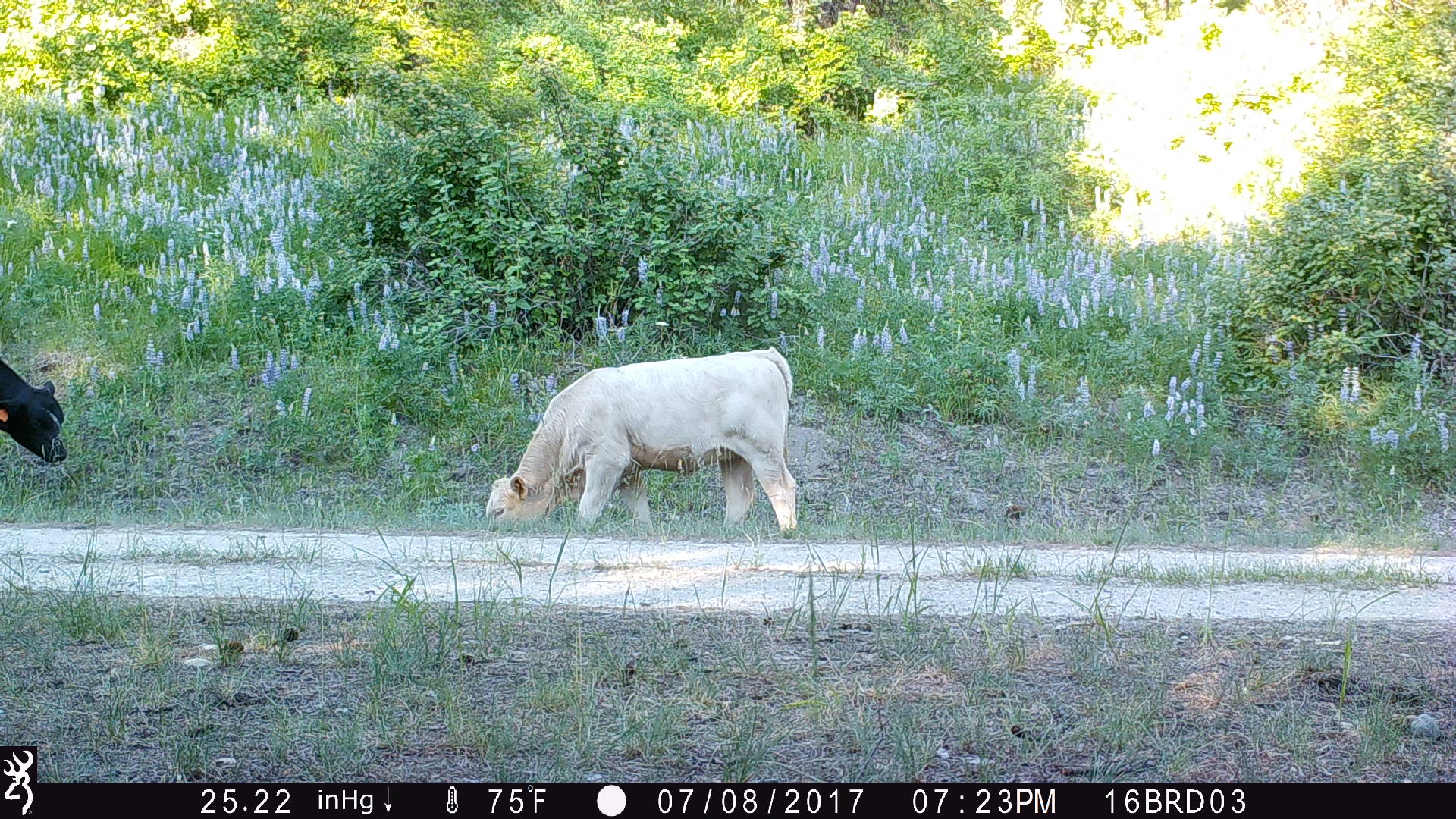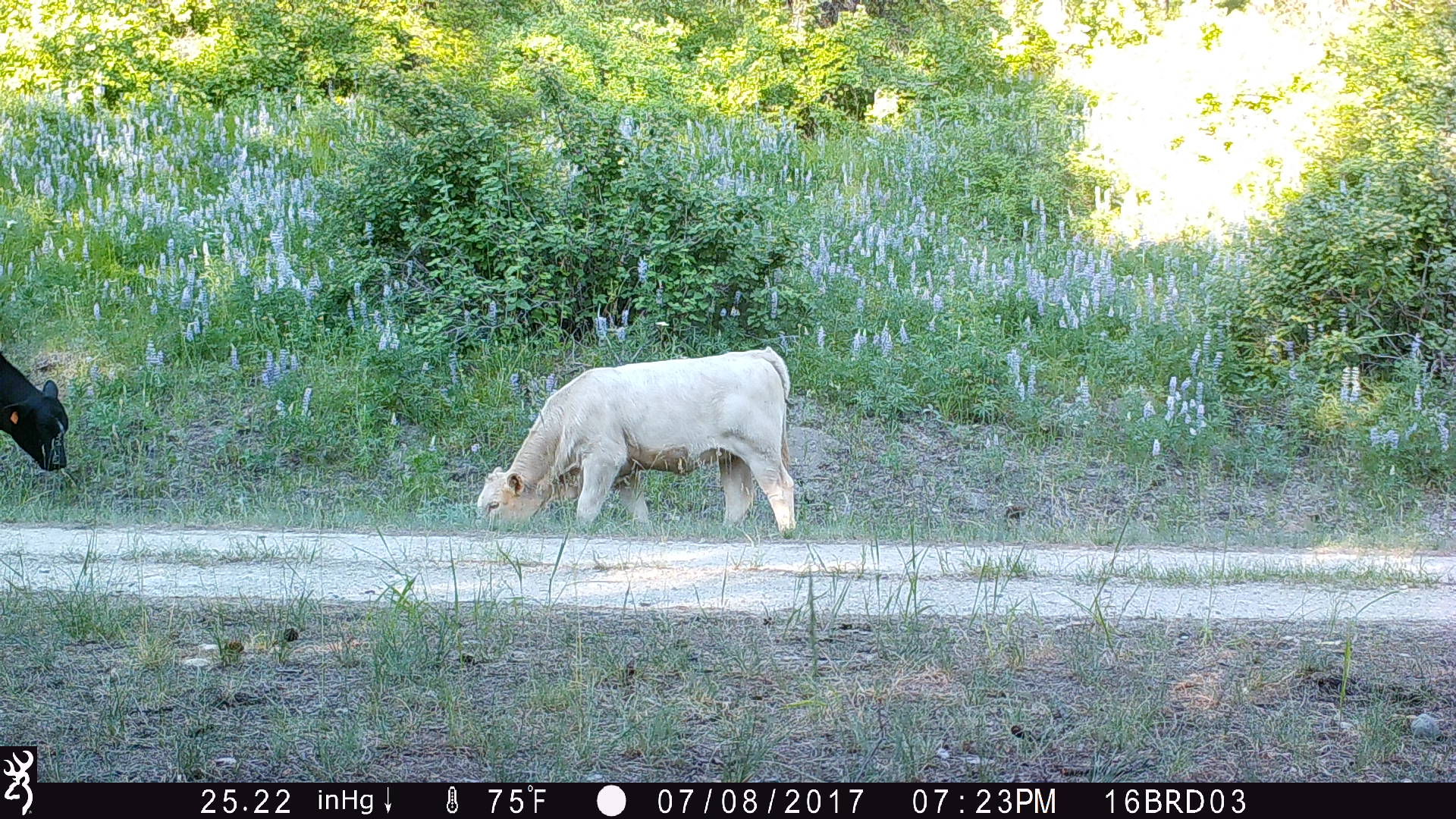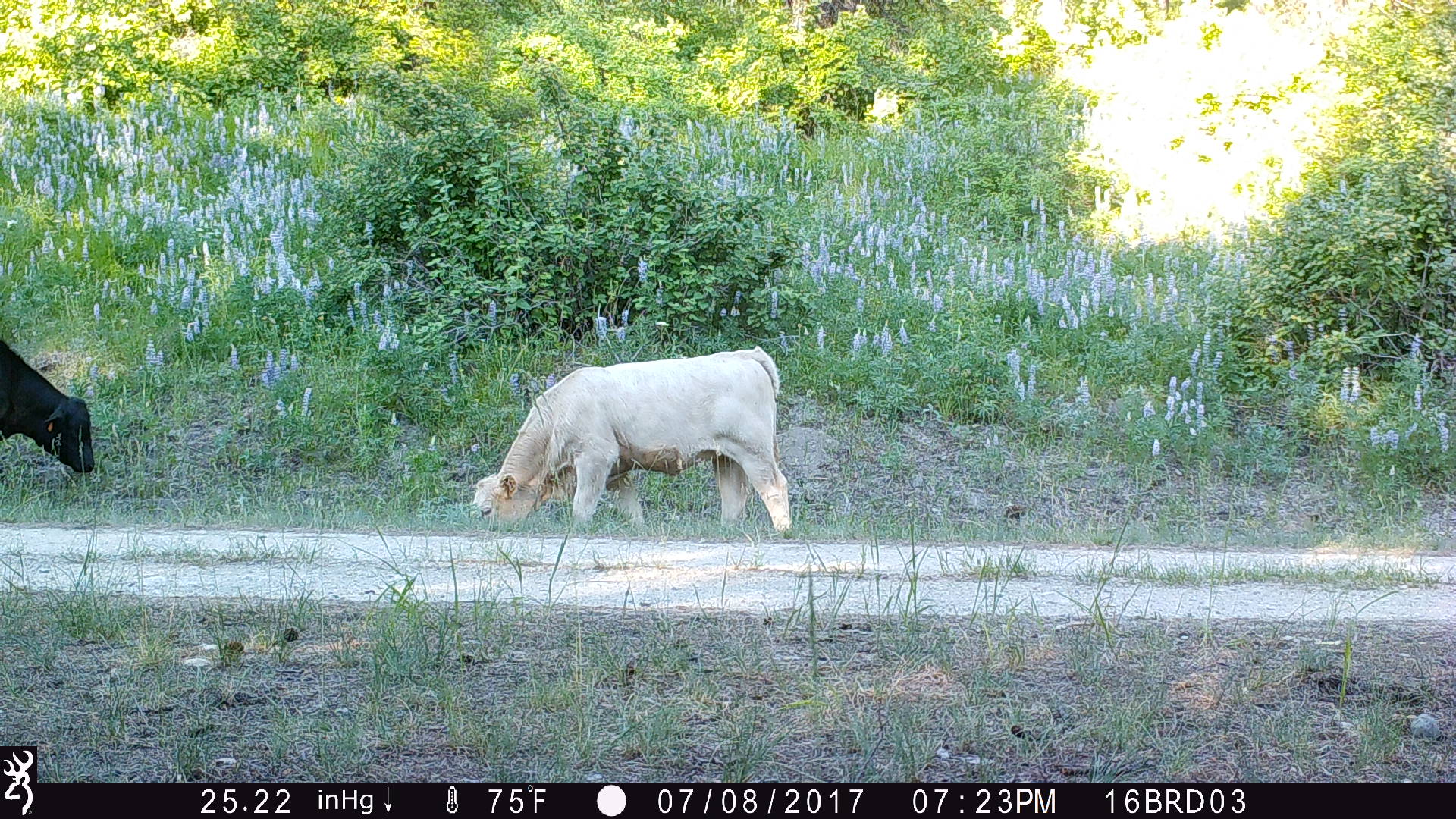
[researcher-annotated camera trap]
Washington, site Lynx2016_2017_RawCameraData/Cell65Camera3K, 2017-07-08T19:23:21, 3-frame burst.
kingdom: Animalia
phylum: Chordata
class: Mammalia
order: Artiodactyla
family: Bovidae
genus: Bos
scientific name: Bos taurus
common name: domestic cattle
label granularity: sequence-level